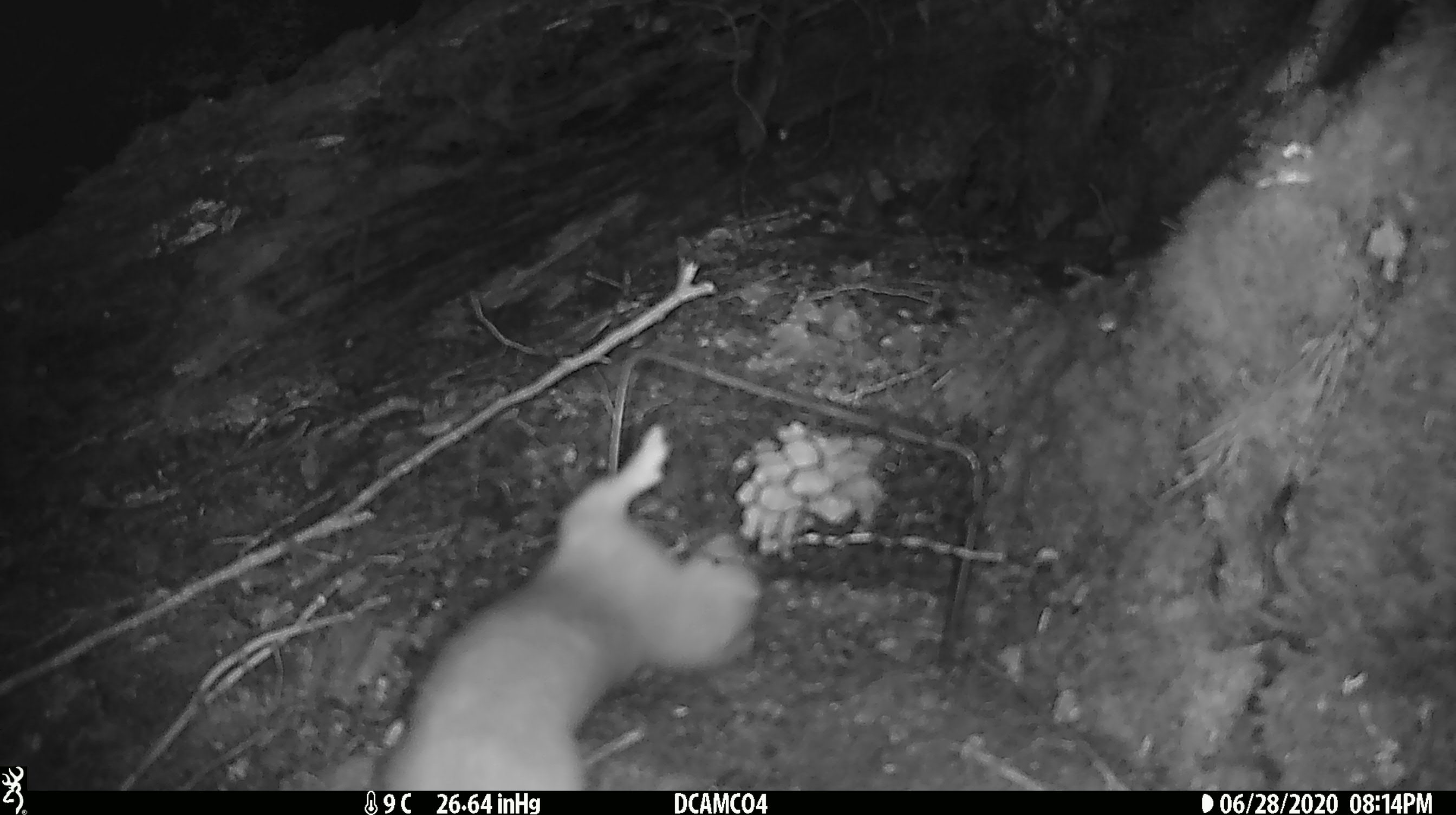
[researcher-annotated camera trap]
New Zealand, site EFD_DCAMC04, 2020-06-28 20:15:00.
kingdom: Animalia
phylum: Chordata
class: Mammalia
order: Carnivora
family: Mustelidae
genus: Mustela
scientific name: Mustela erminea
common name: stoat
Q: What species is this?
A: Stoat (Mustela erminea).